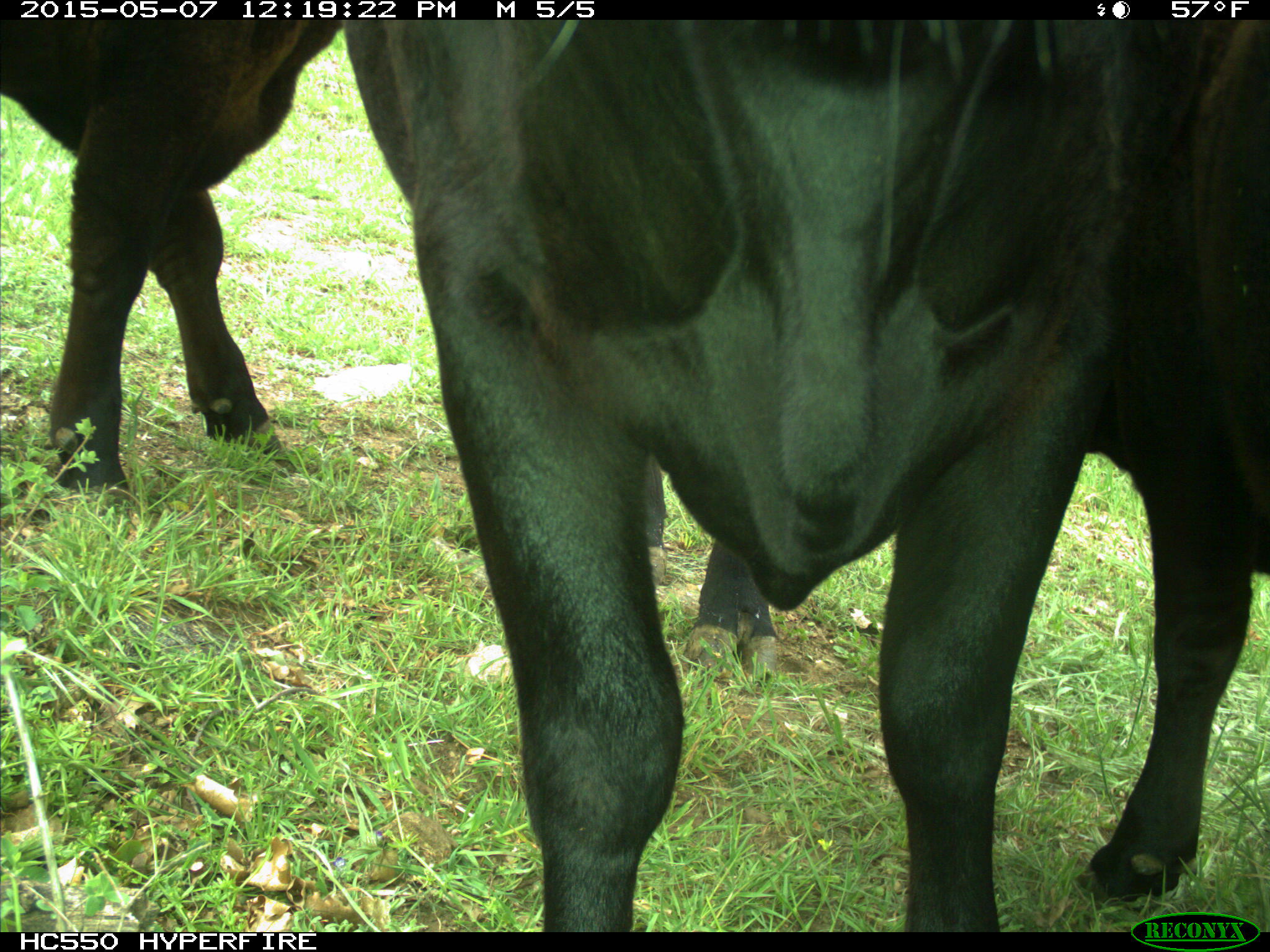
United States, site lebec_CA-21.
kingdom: Animalia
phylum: Chordata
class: Mammalia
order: Artiodactyla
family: Bovidae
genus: Bos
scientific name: Bos taurus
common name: domestic cow